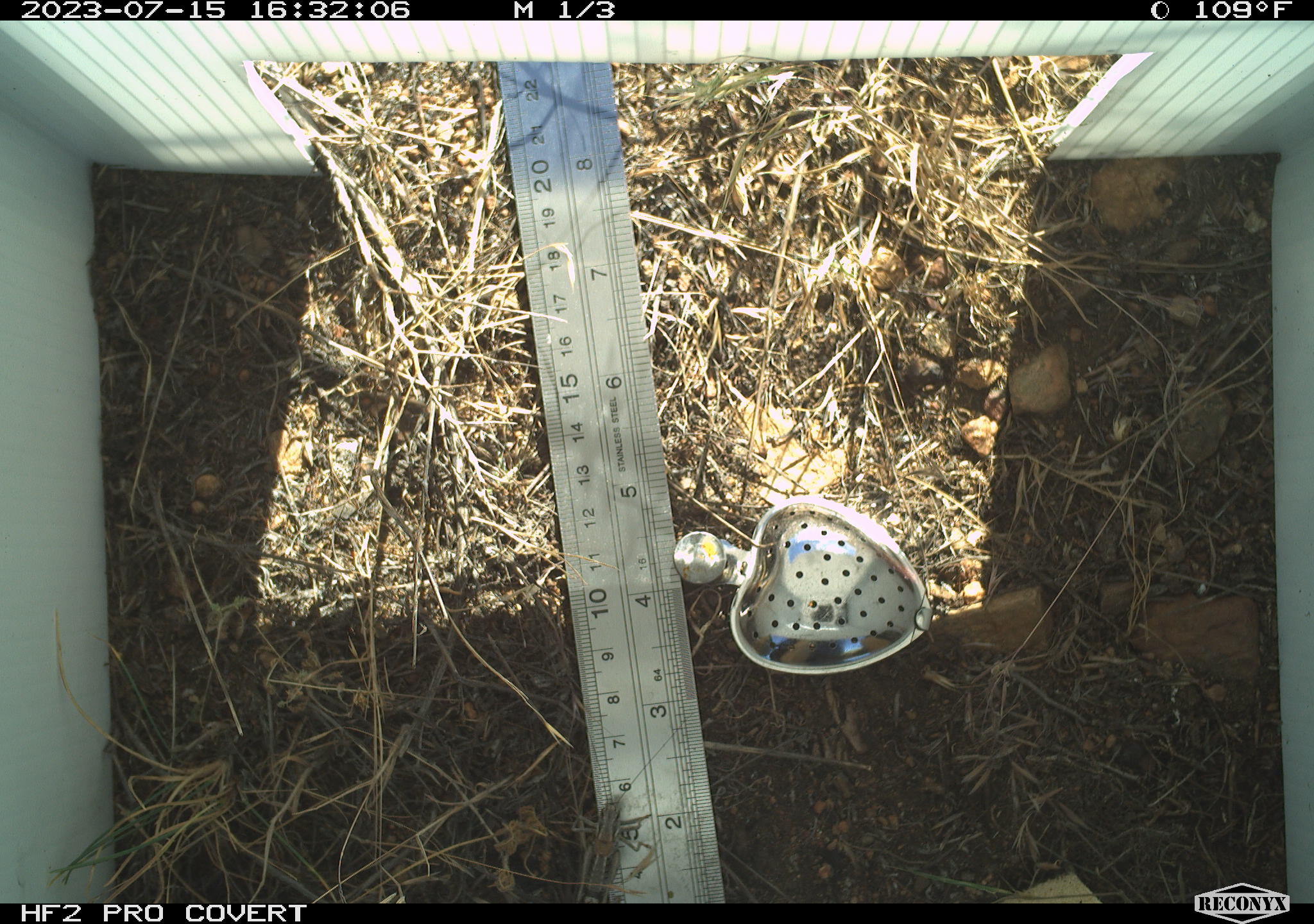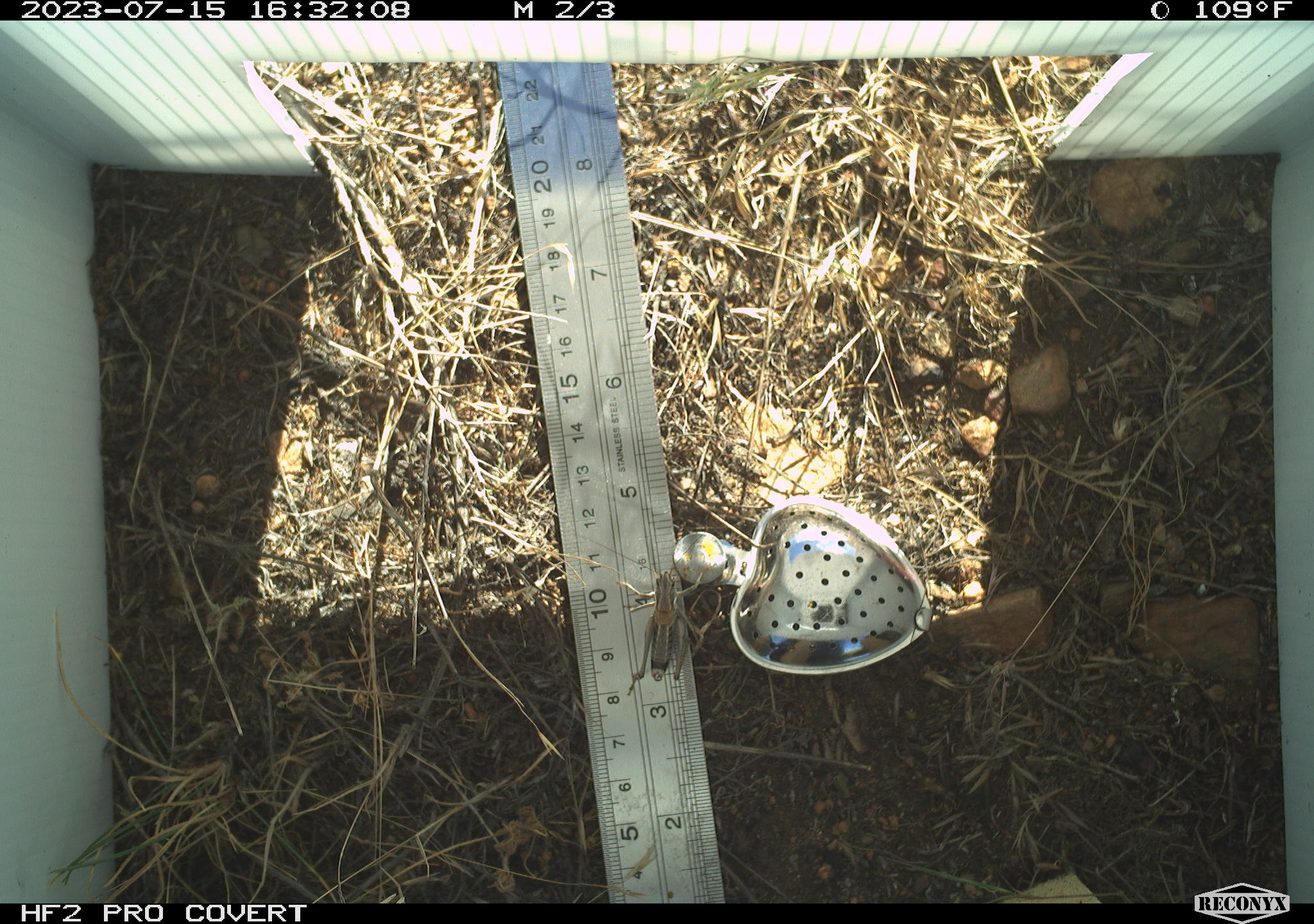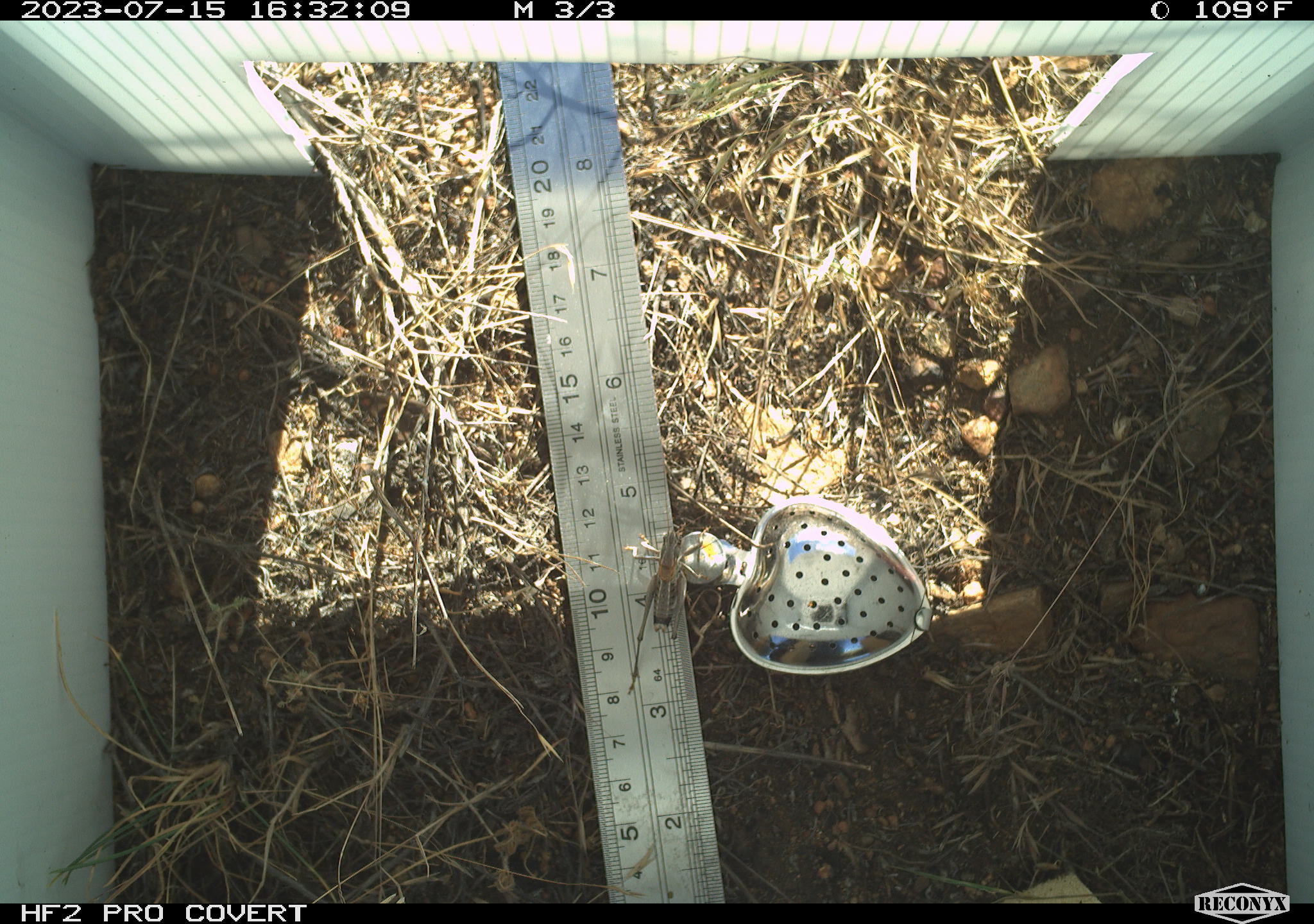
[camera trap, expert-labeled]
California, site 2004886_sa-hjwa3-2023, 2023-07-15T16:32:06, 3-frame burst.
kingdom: Animalia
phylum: Arthropoda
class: Insecta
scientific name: Insecta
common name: insect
Insect (Insecta).